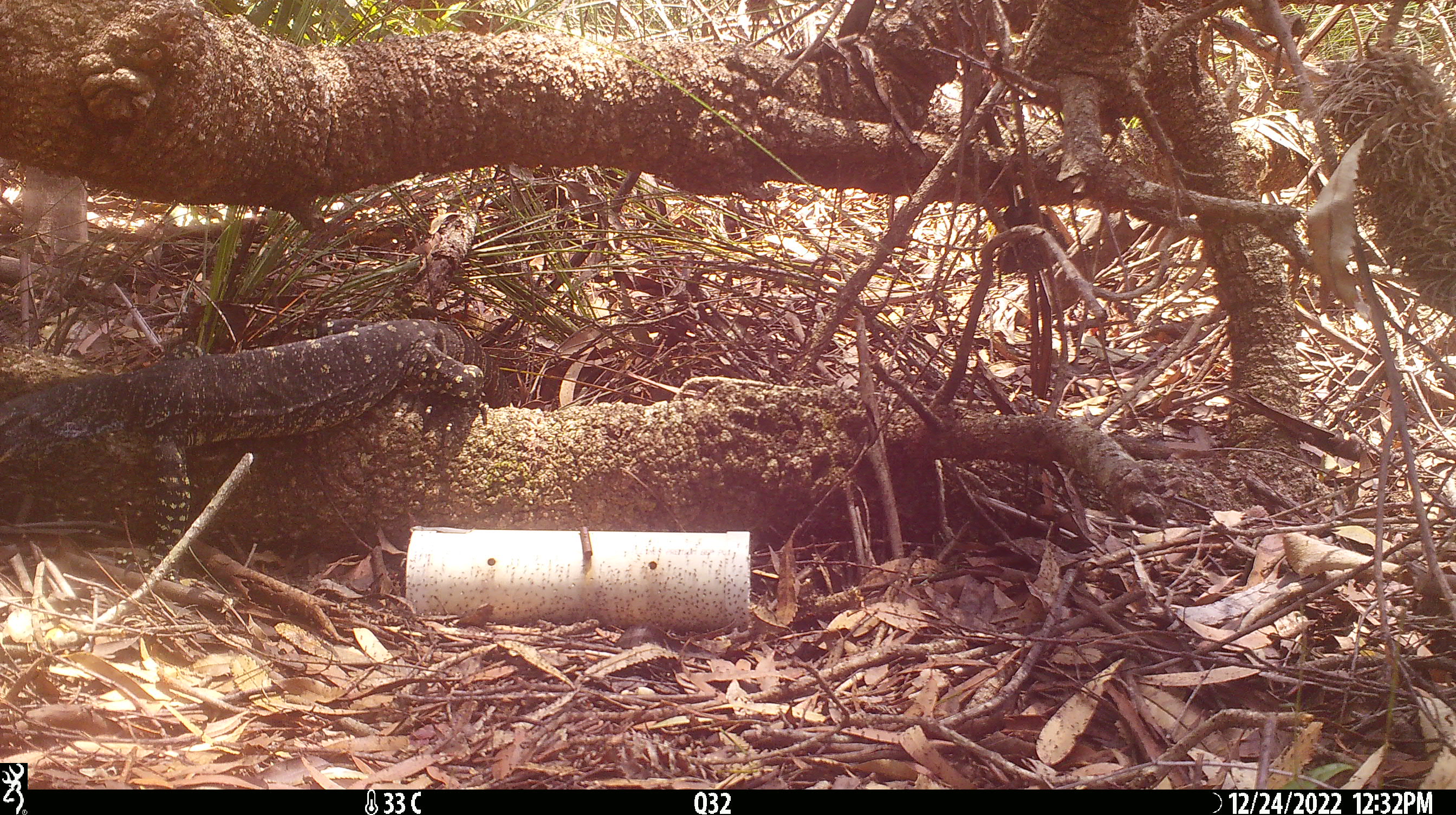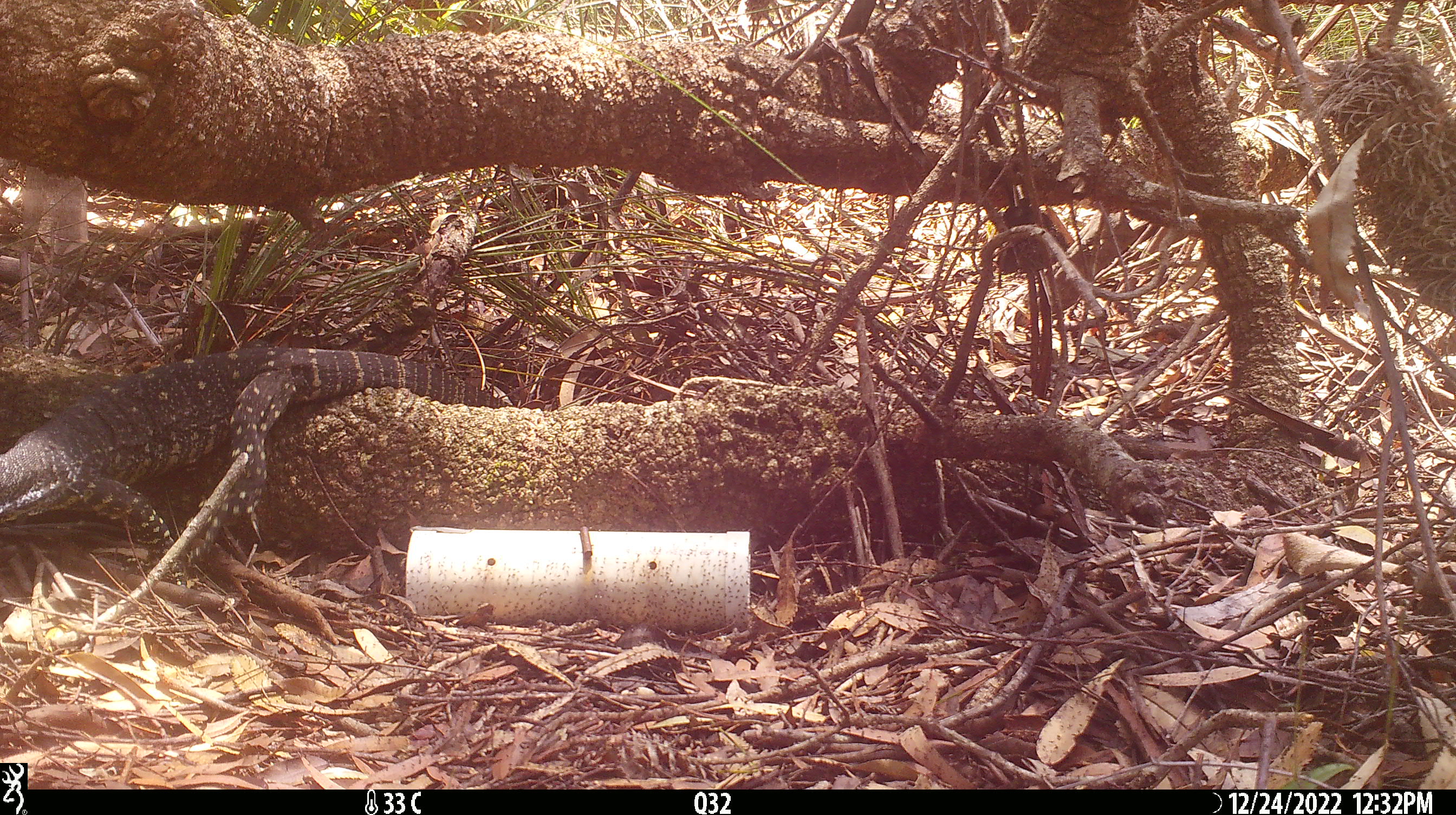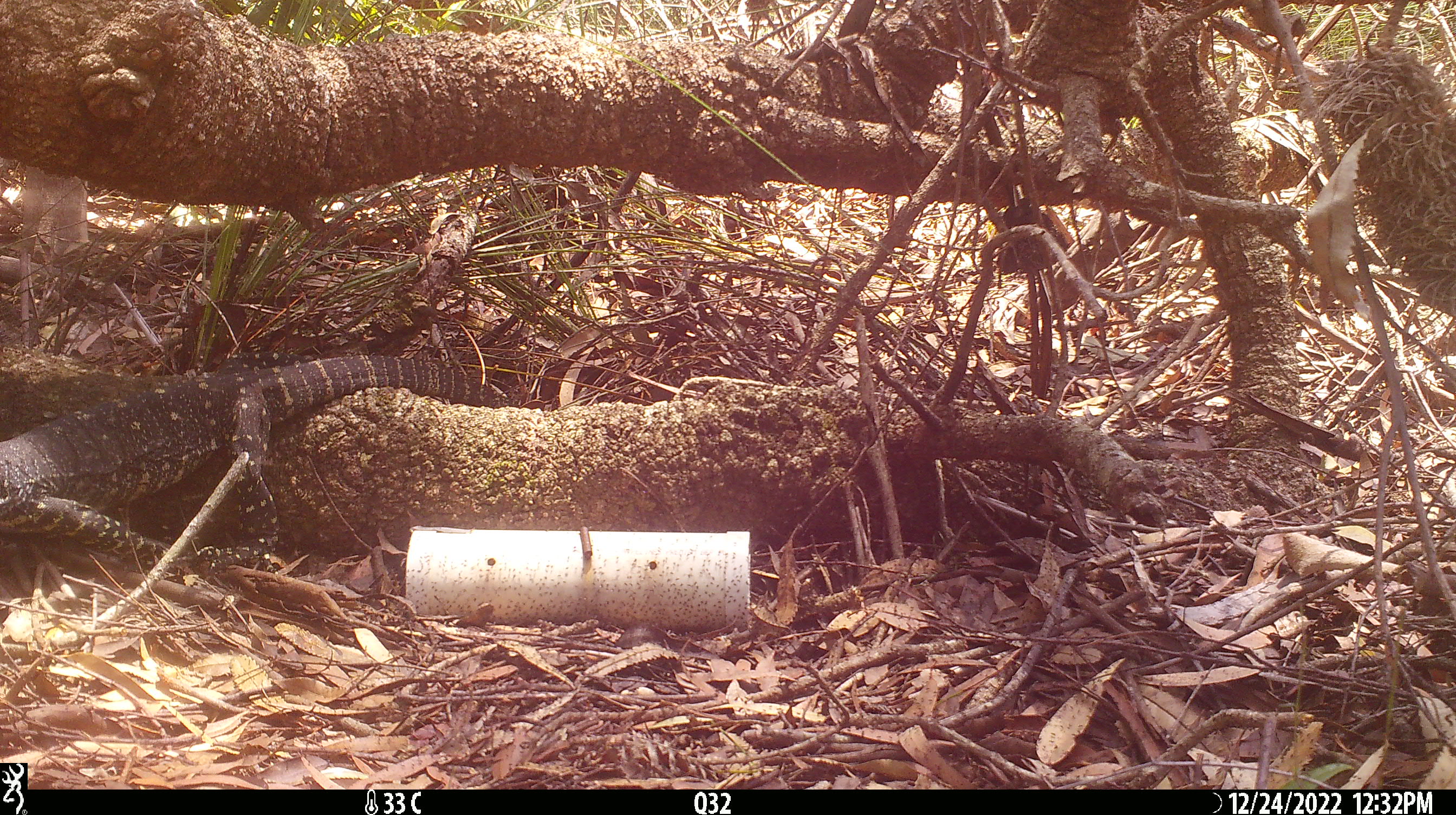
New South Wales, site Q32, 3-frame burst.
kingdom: Animalia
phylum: Chordata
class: Reptilia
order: Squamata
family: Varanidae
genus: Varanus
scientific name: Varanus varius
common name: lace monitor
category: goanna